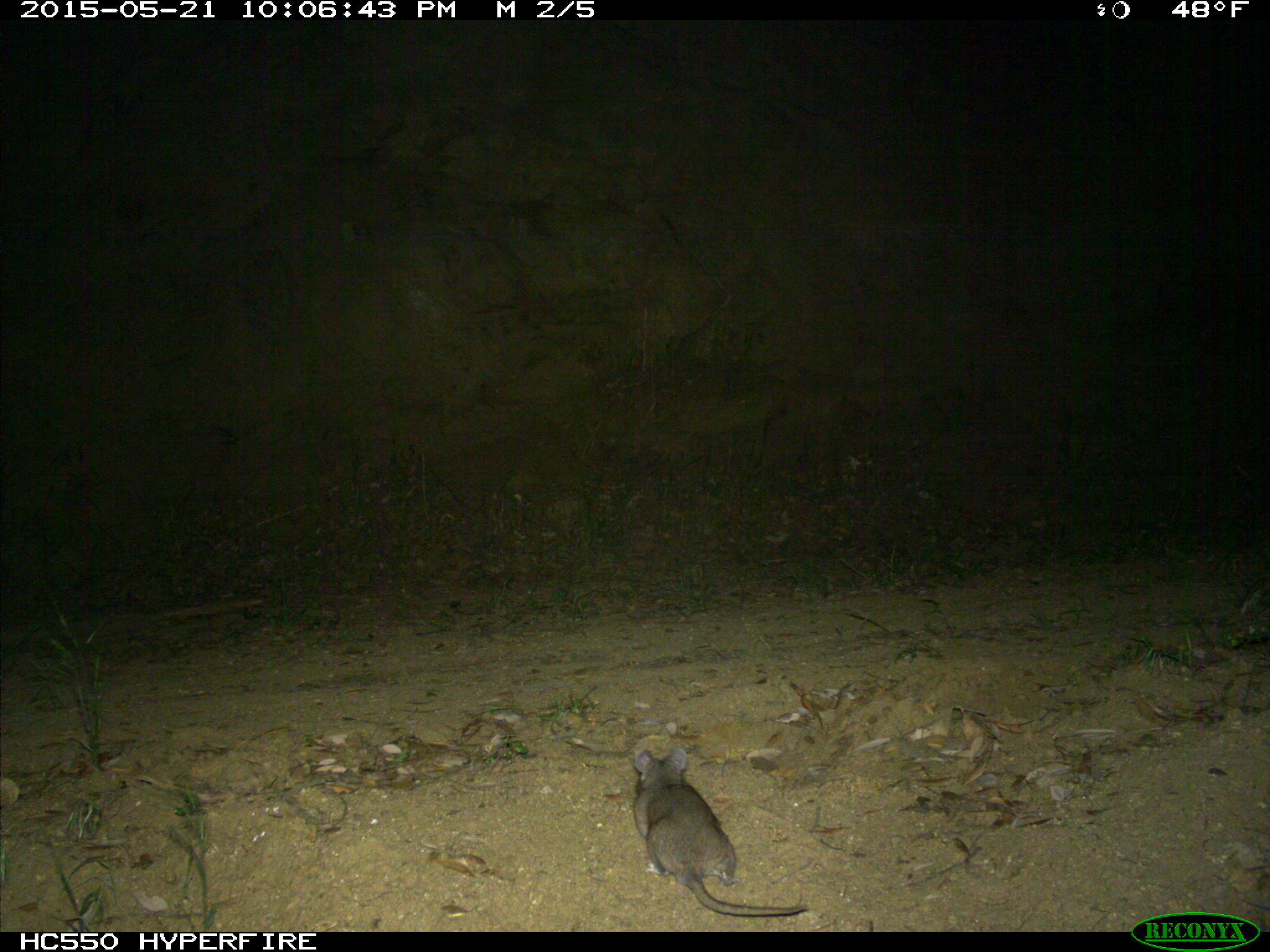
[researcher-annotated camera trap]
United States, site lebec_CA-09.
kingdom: Animalia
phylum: Chordata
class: Mammalia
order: Rodentia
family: Cricetidae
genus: Neotoma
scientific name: Neotoma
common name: pack rat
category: unidentified pack rat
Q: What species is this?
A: Unidentified pack rat (pack rat) (Neotoma).